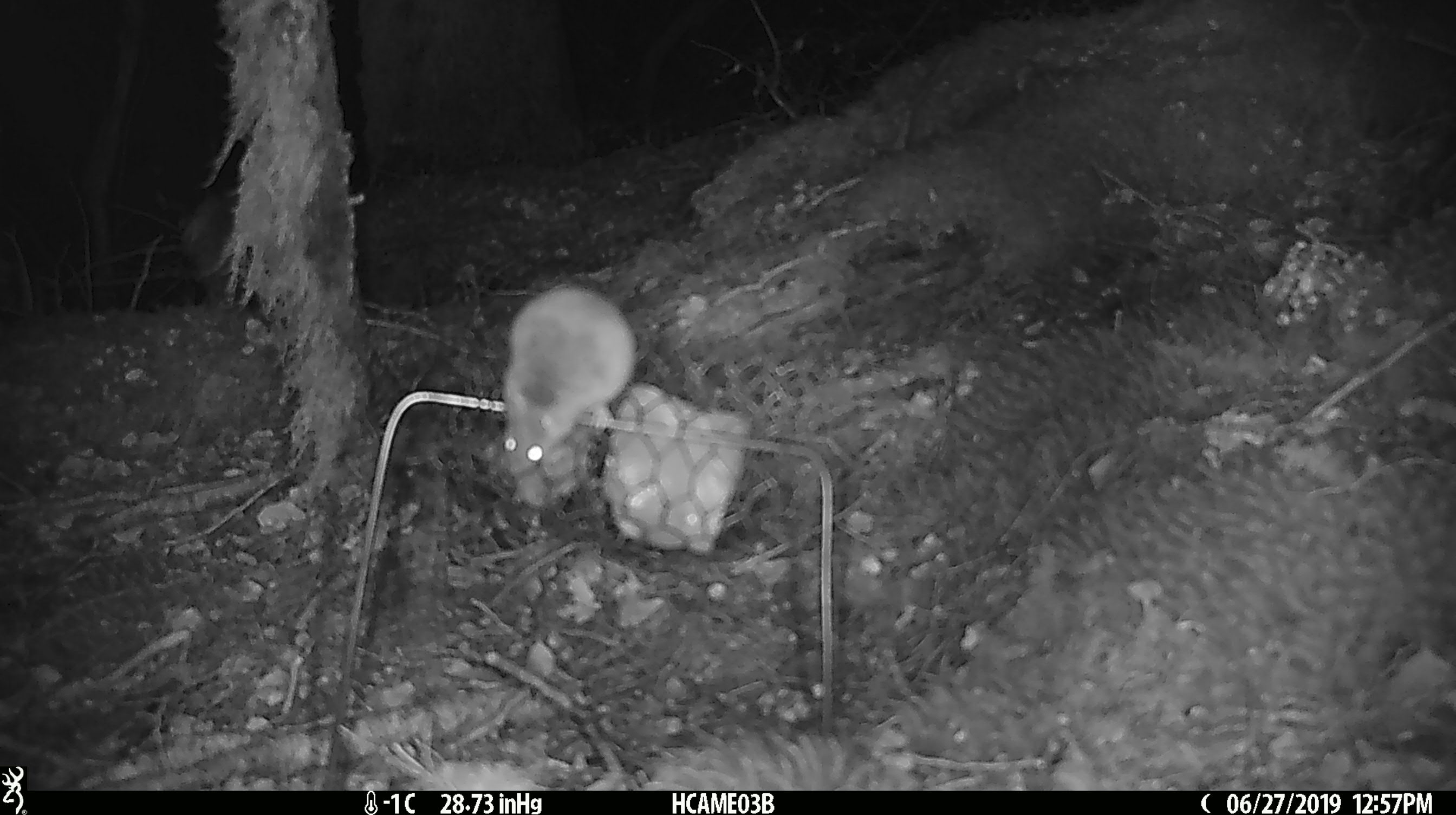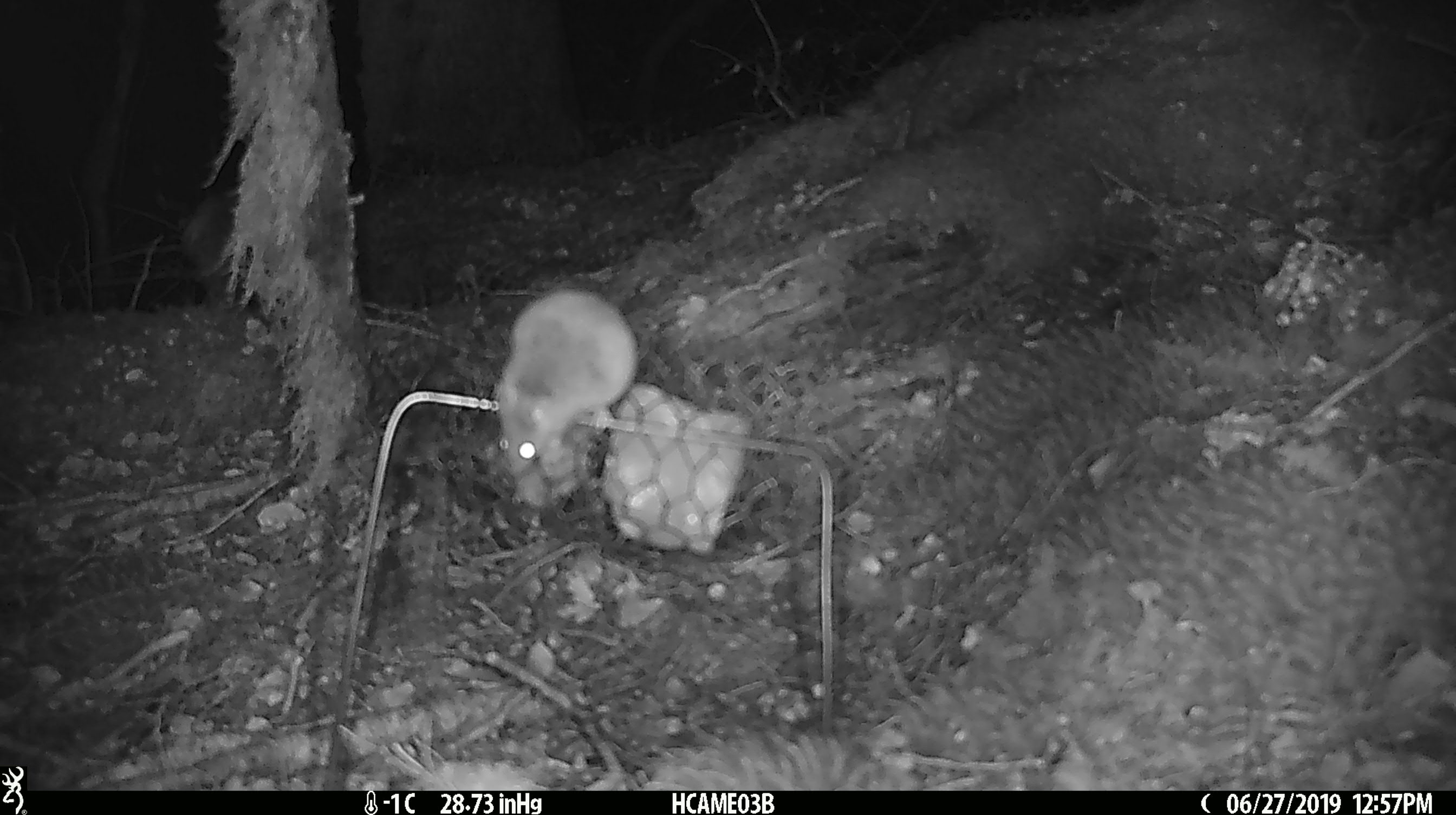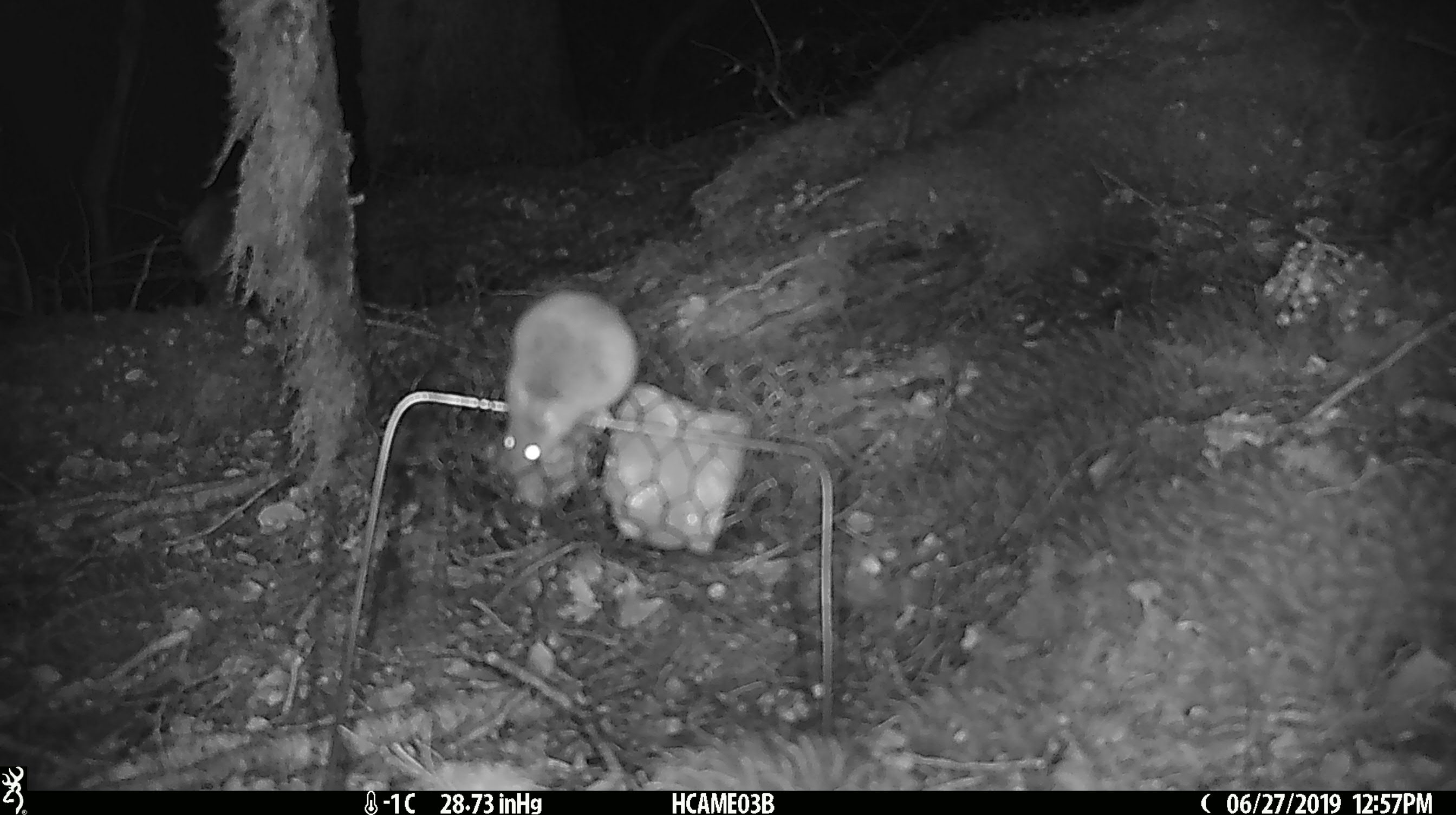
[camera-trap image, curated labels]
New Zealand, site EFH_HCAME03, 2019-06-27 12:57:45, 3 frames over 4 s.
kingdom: Animalia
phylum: Chordata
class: Mammalia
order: Rodentia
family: Muridae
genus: Mus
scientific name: Mus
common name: mouse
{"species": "mouse (Mus)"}